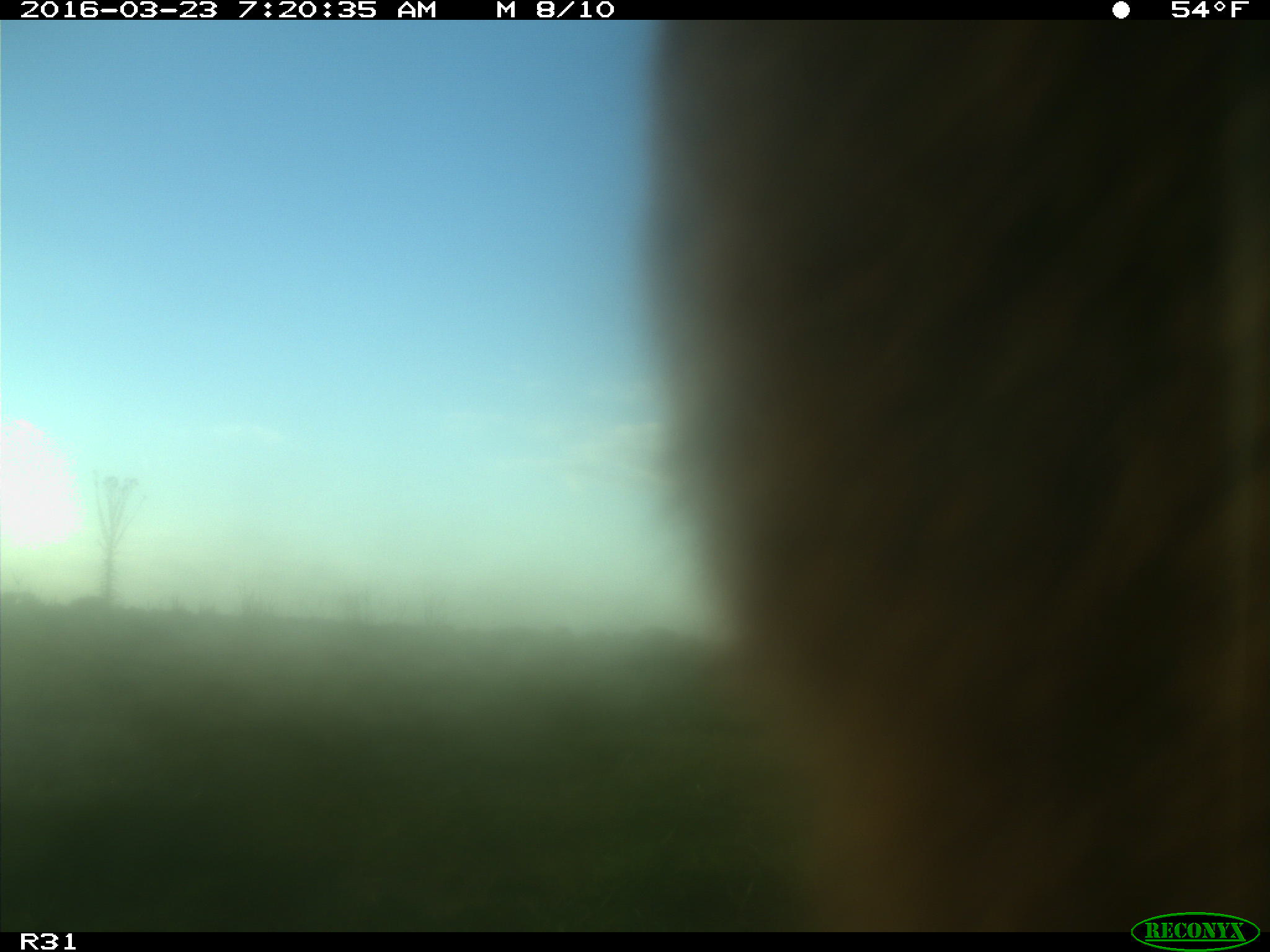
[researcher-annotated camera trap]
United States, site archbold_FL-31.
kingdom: Animalia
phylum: Chordata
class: Mammalia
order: Artiodactyla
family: Bovidae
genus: Bos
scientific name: Bos taurus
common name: domestic cow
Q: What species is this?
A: Bos taurus (domestic cow).